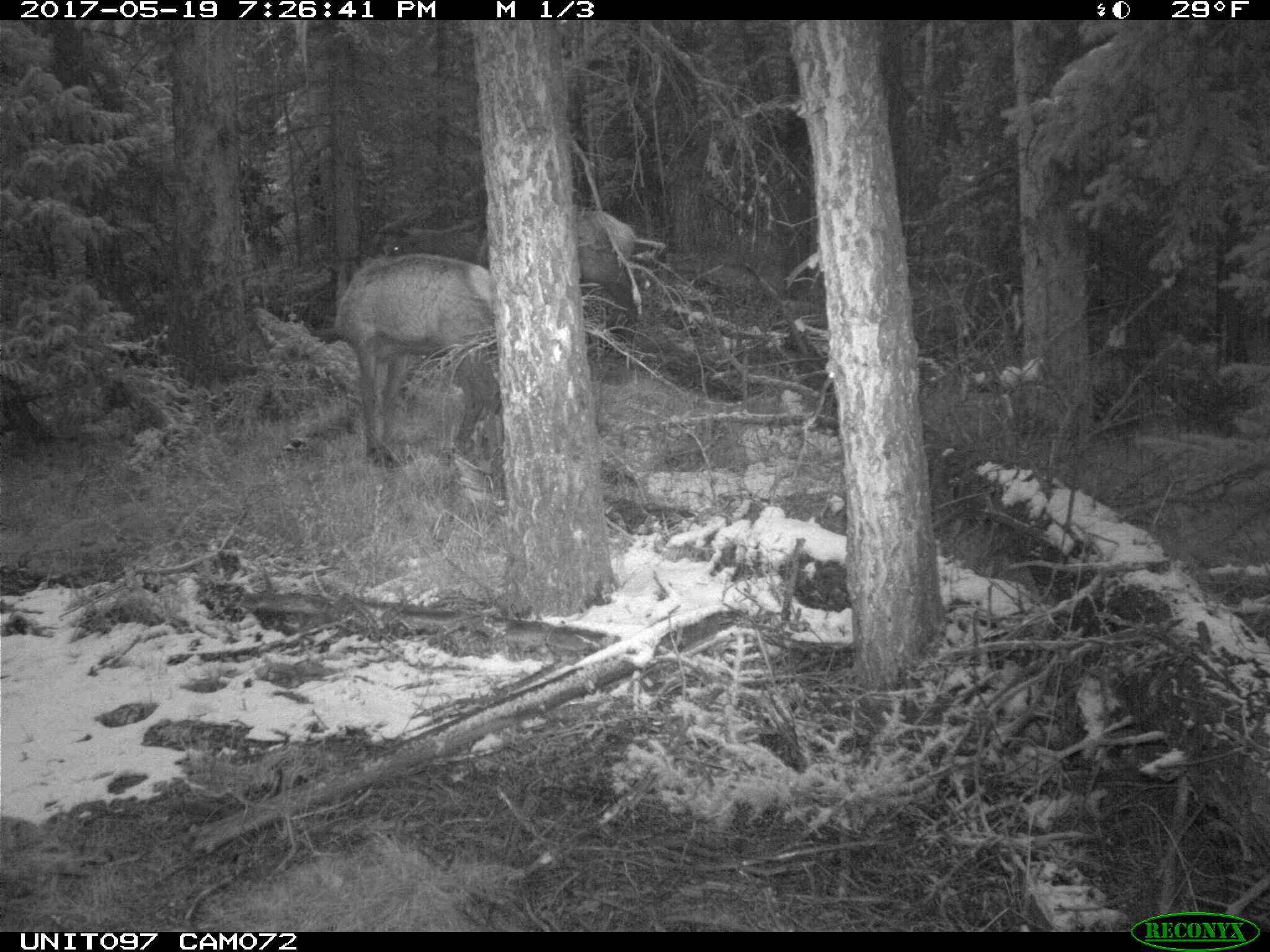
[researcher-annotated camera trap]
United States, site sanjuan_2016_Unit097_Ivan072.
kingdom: Animalia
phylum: Chordata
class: Mammalia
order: Artiodactyla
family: Cervidae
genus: Cervus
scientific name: Cervus elaphus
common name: red deer